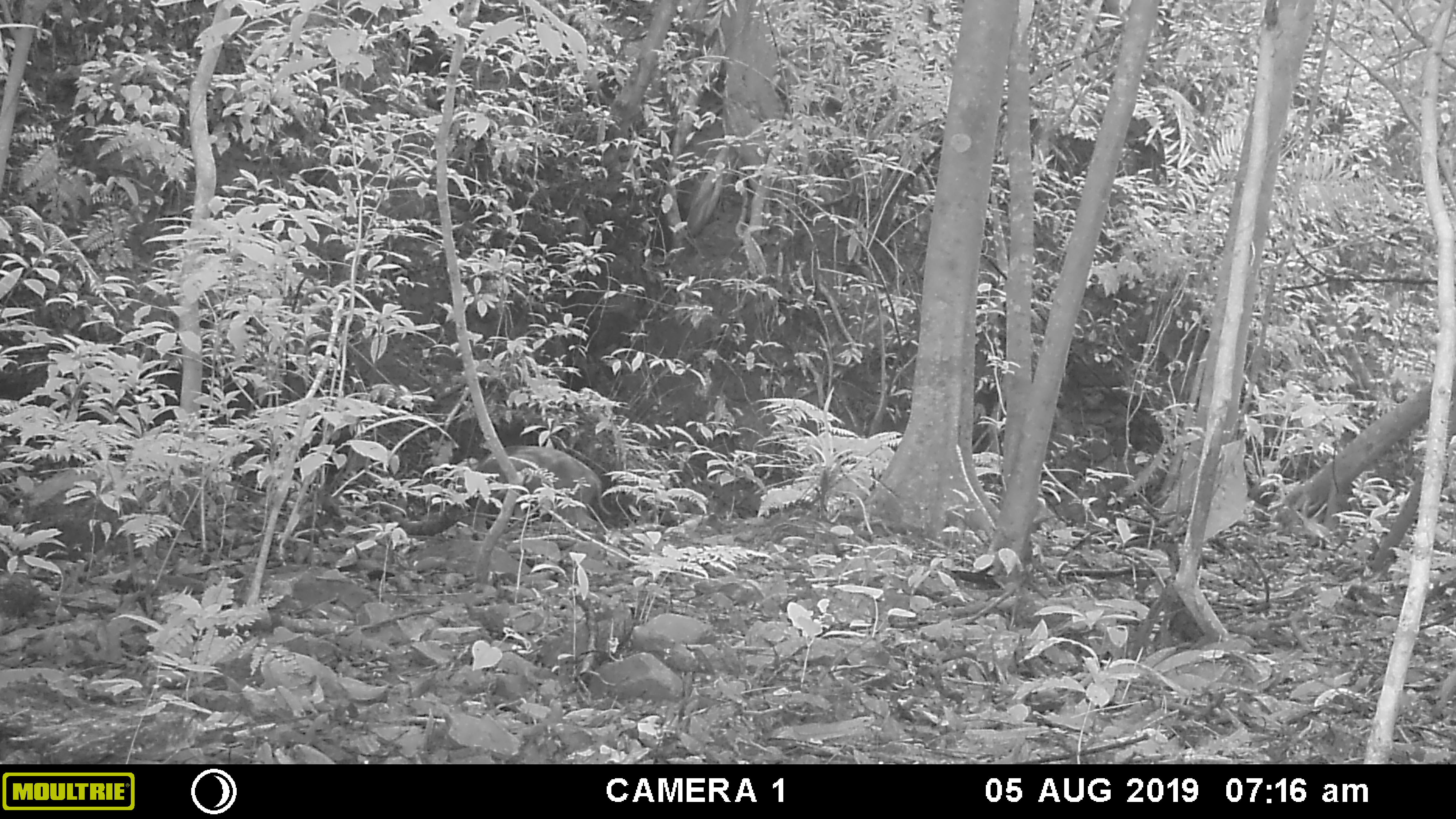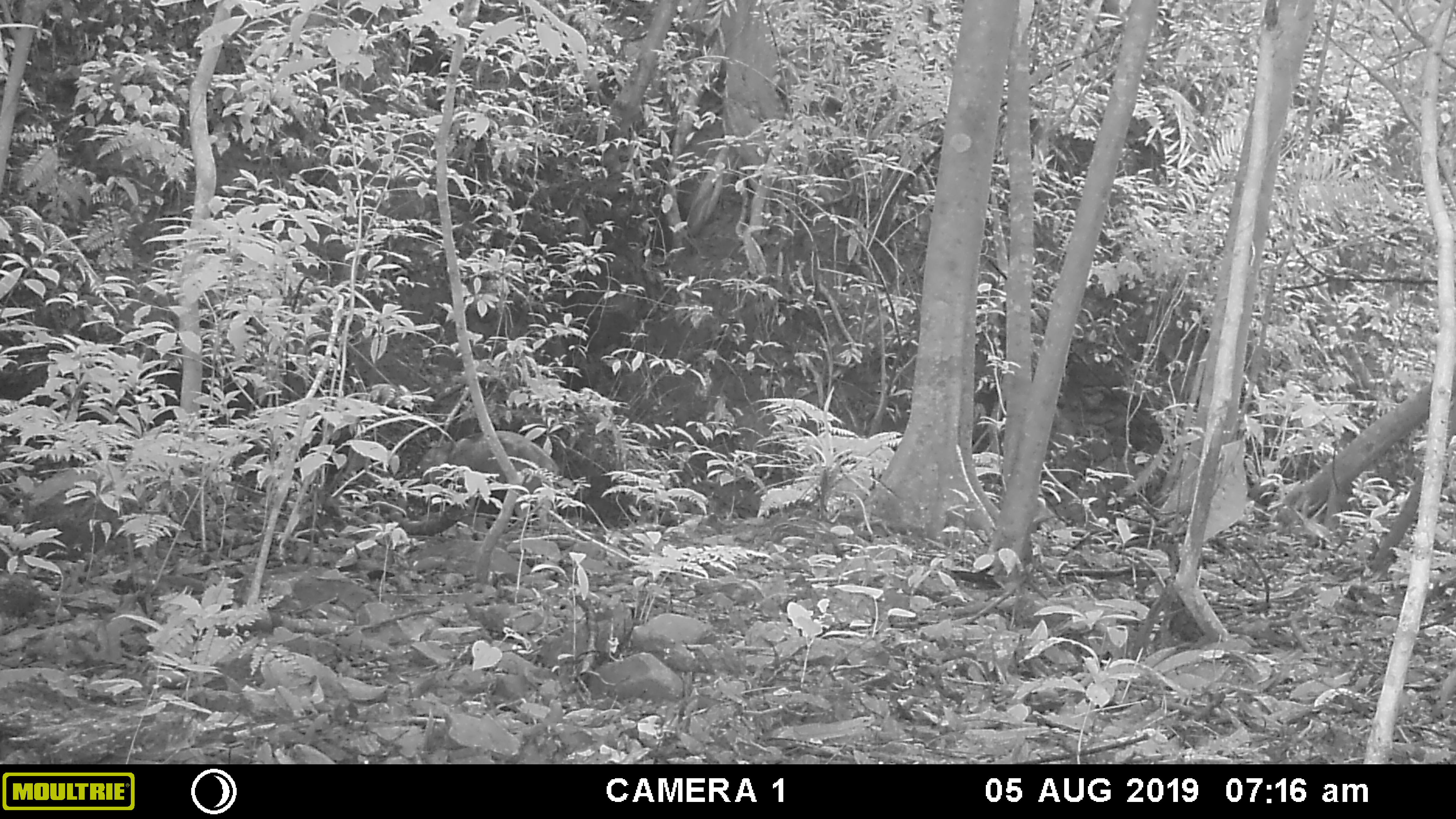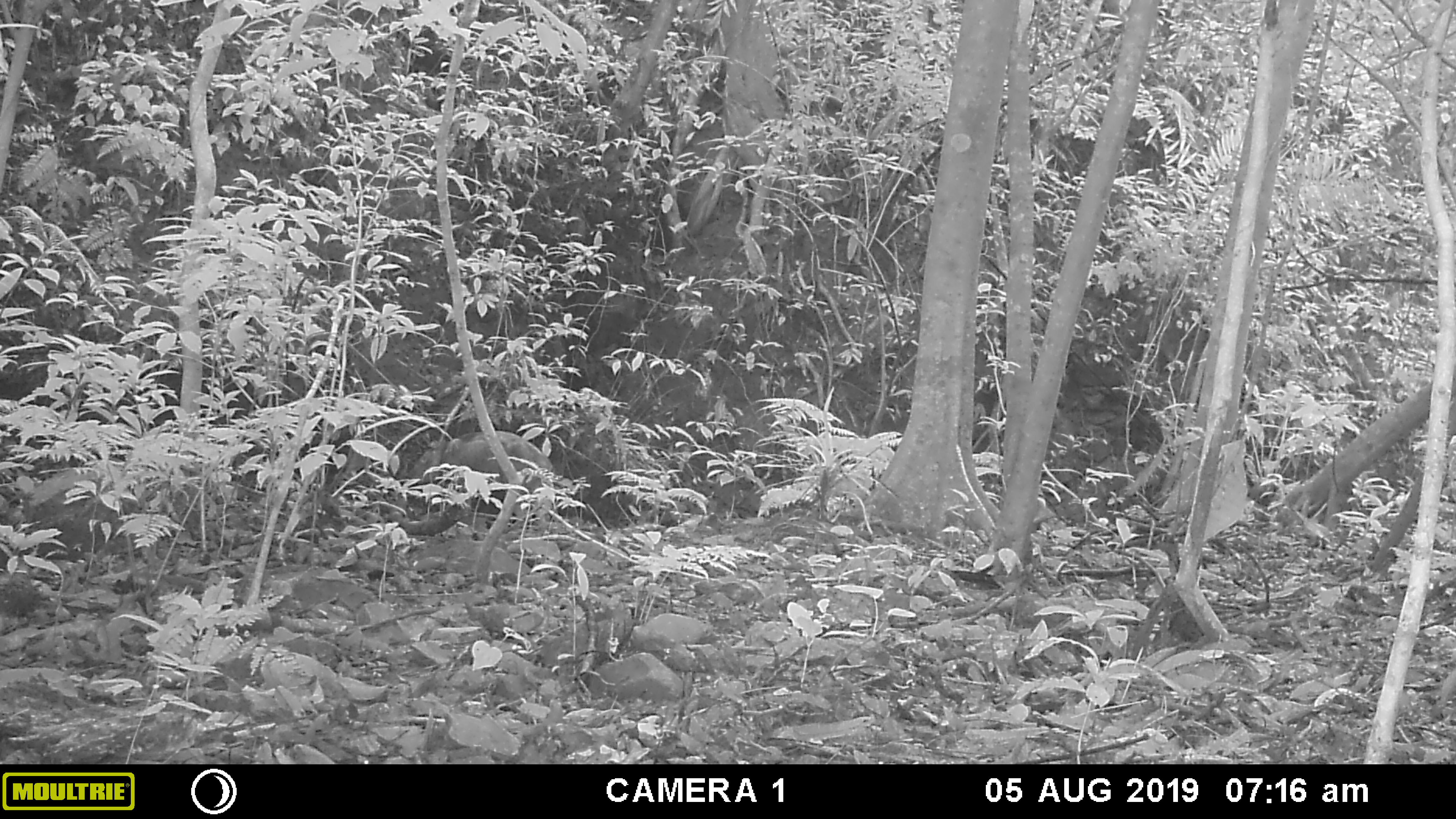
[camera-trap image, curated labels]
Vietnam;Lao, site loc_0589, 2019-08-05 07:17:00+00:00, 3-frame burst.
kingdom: Animalia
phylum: Chordata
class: Mammalia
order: Artiodactyla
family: Suidae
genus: Sus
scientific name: Sus scrofa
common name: eurasian wild pig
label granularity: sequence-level